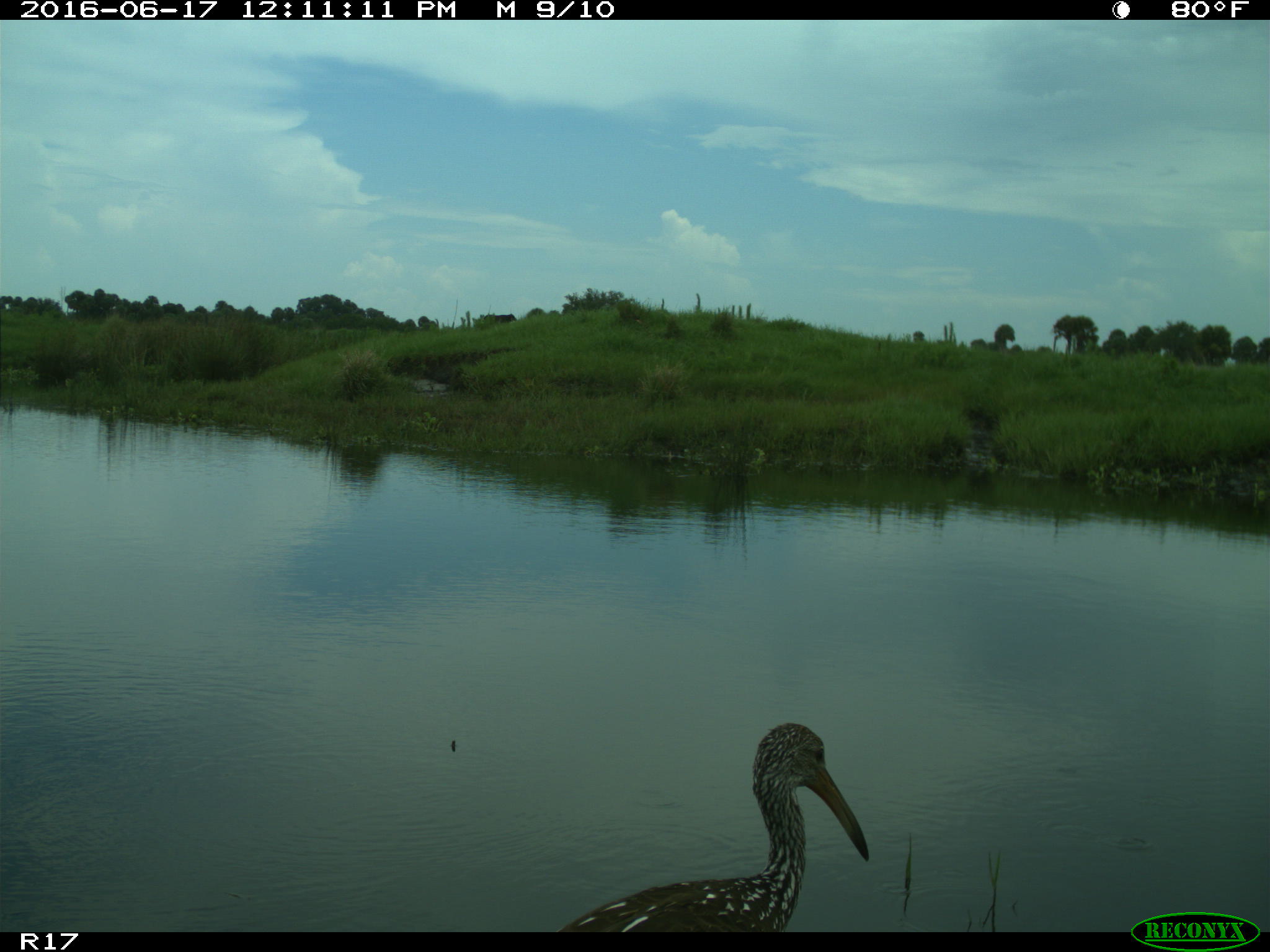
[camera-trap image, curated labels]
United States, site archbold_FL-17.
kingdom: Animalia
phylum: Chordata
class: Aves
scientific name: Aves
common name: birds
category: unidentified bird